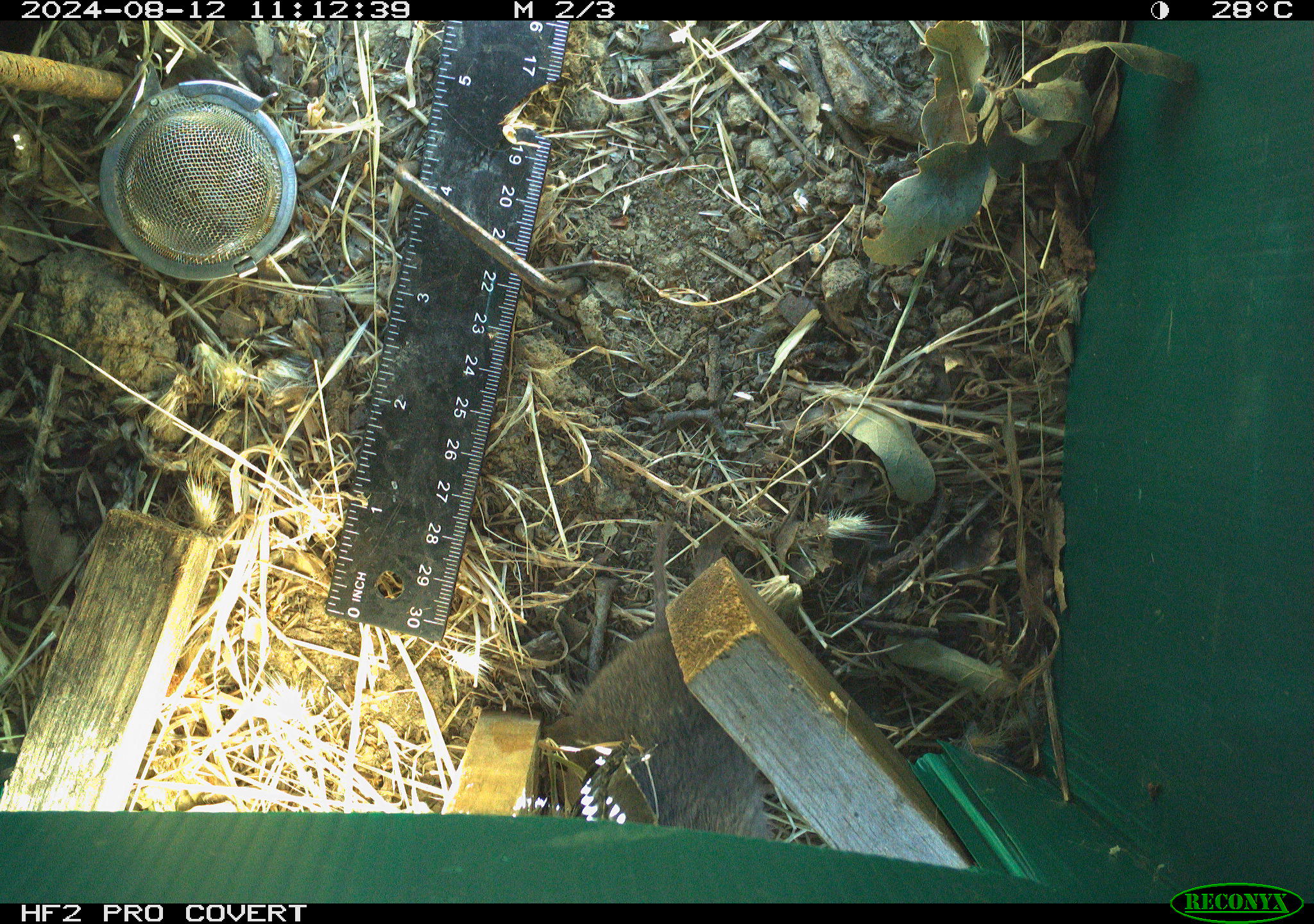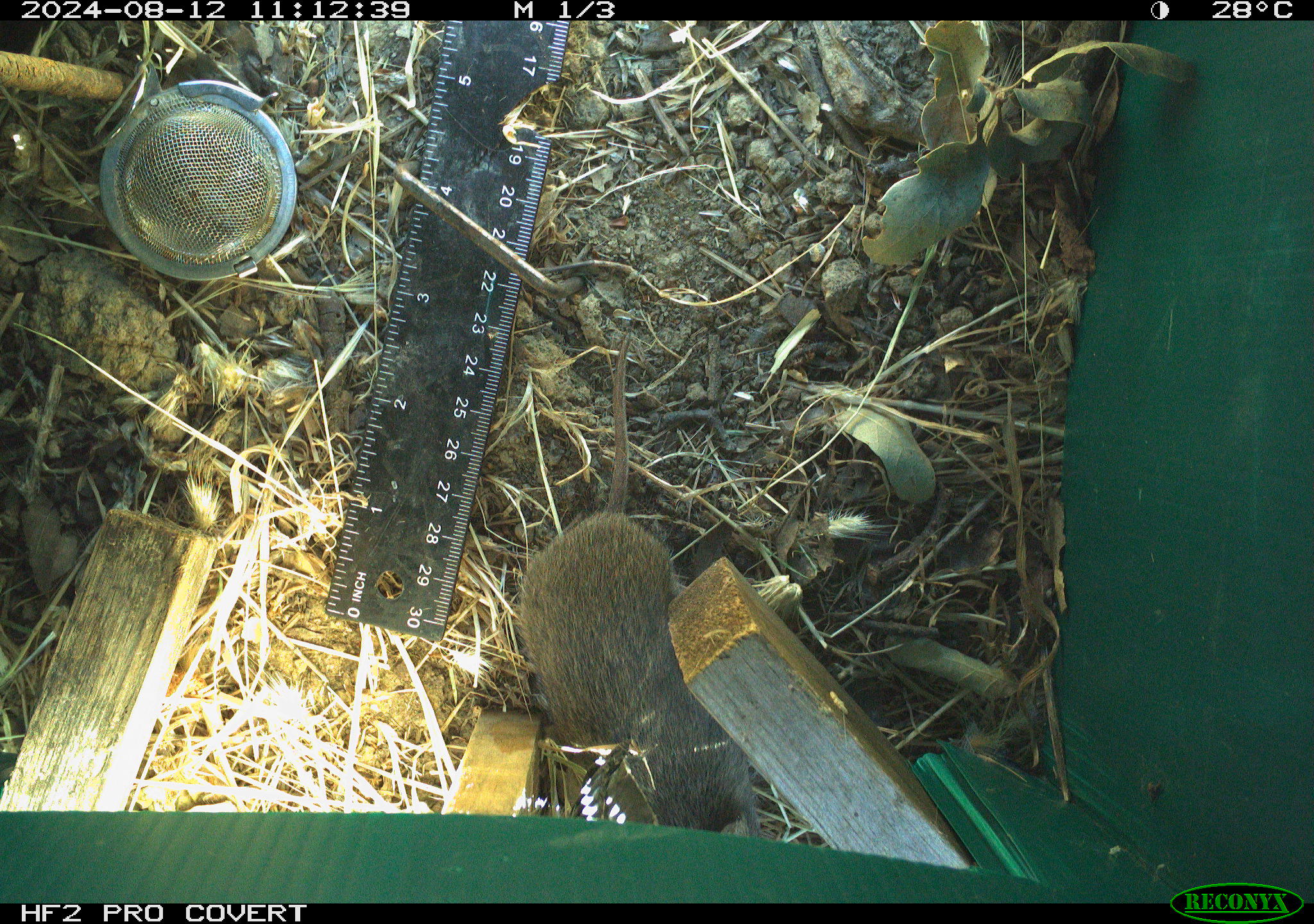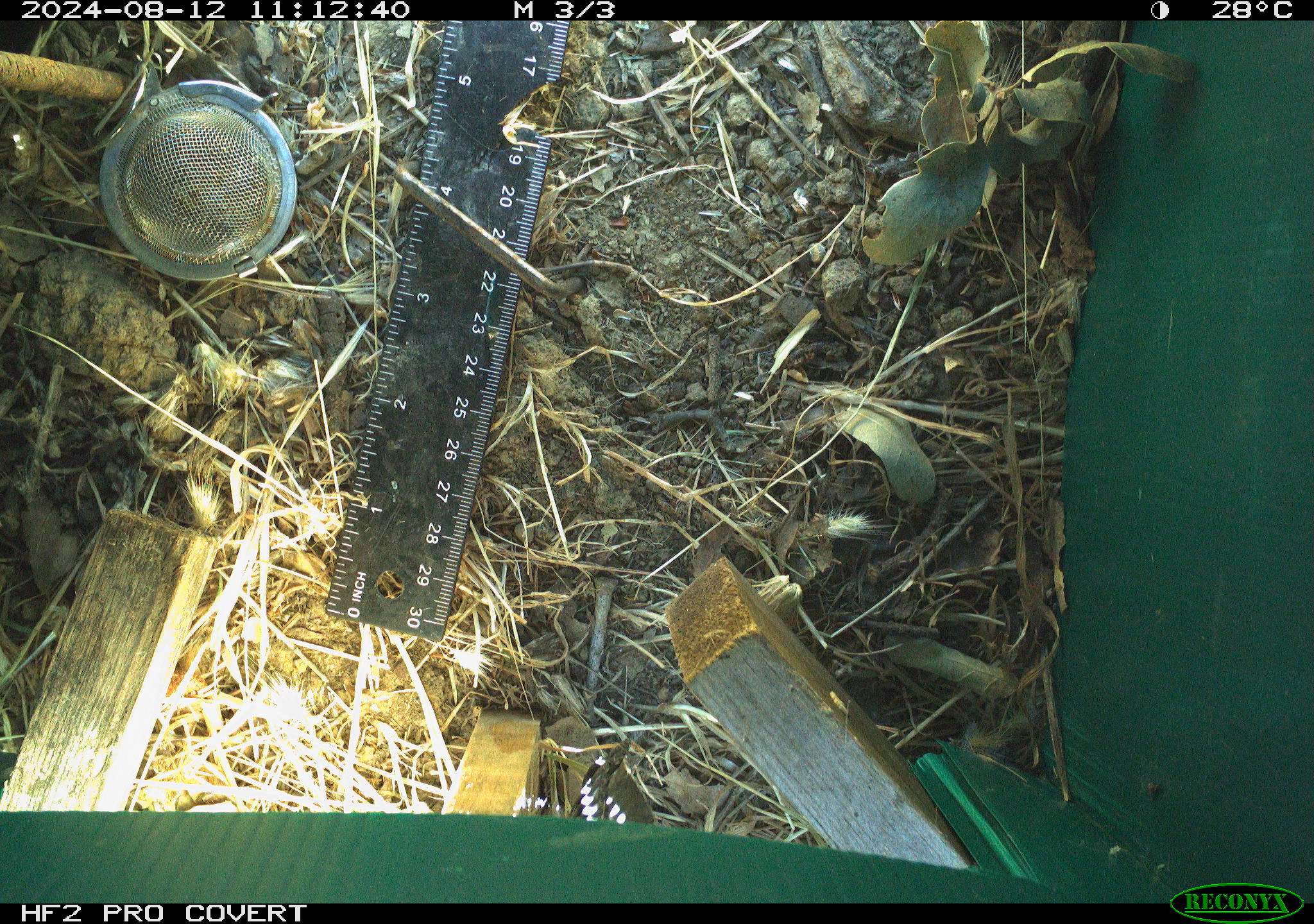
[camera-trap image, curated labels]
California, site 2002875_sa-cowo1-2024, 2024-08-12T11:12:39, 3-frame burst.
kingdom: Animalia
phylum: Chordata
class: Mammalia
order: Rodentia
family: Cricetidae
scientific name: Arvicolinae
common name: voles, lemmings, and muskrats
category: arvicolinae subfamily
Arvicolinae subfamily (voles, lemmings, and muskrats) (Arvicolinae).